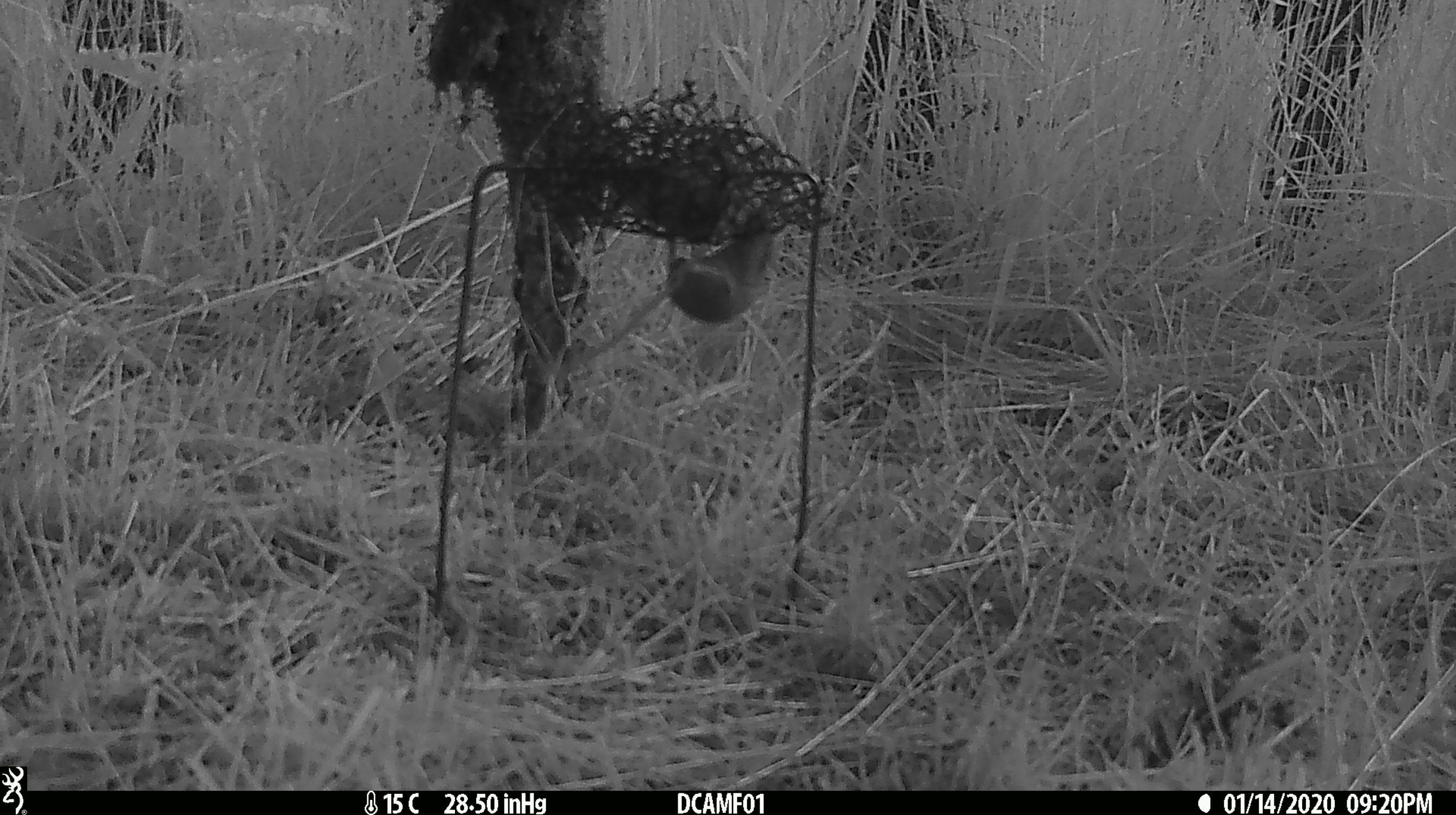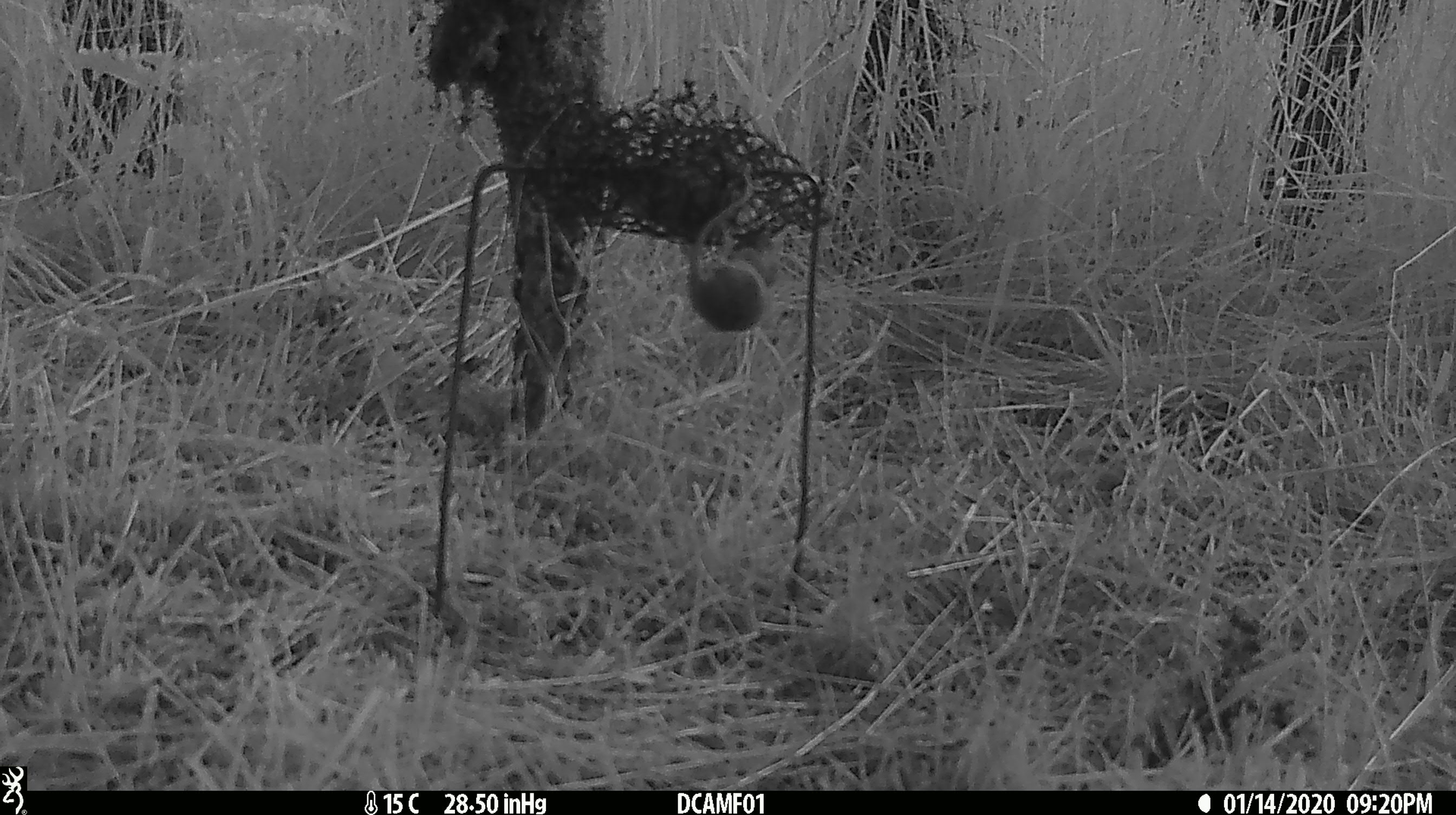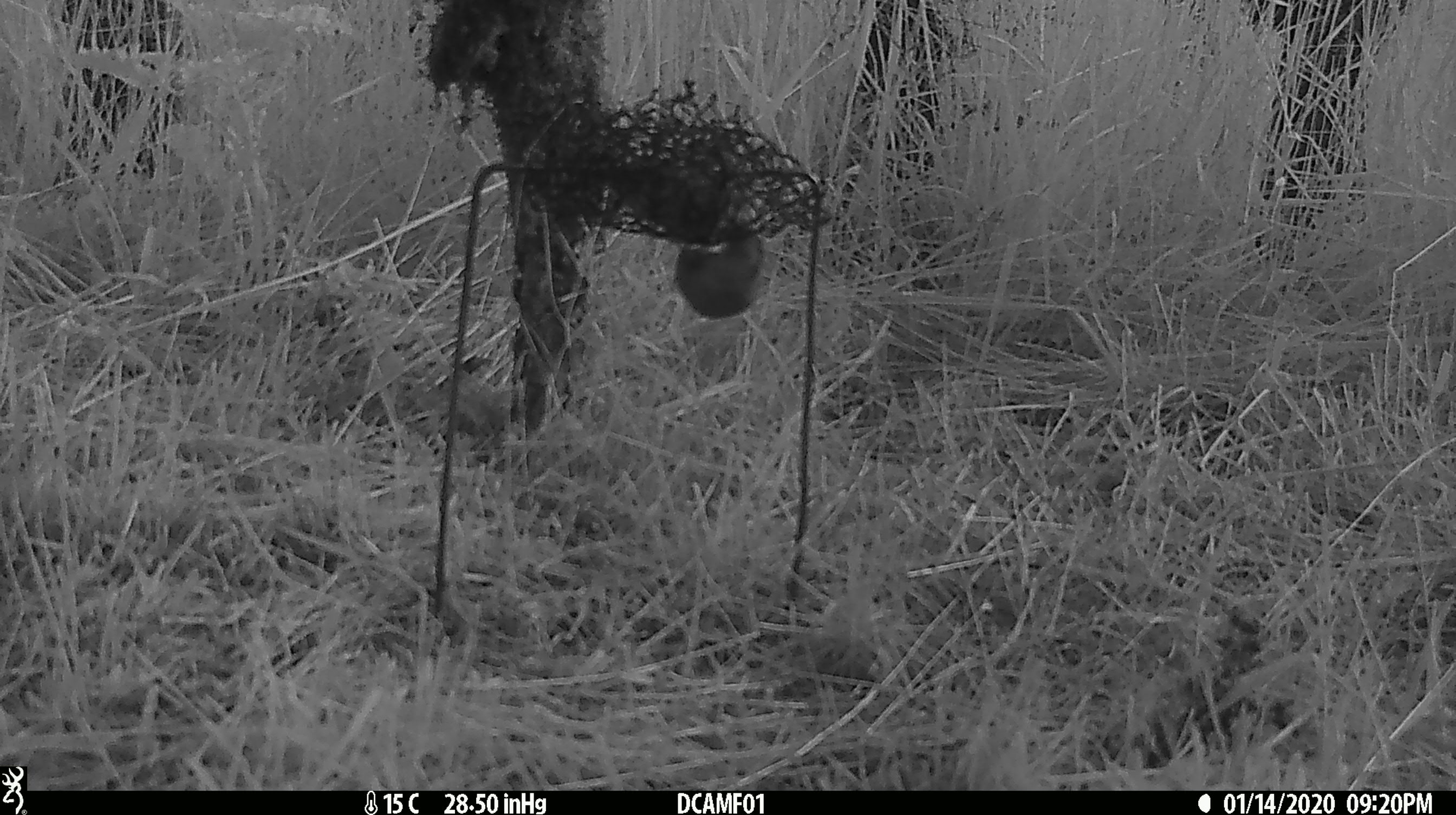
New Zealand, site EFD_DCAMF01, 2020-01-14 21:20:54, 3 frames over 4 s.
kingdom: Animalia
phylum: Chordata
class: Mammalia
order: Rodentia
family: Muridae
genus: Mus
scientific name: Mus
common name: mouse